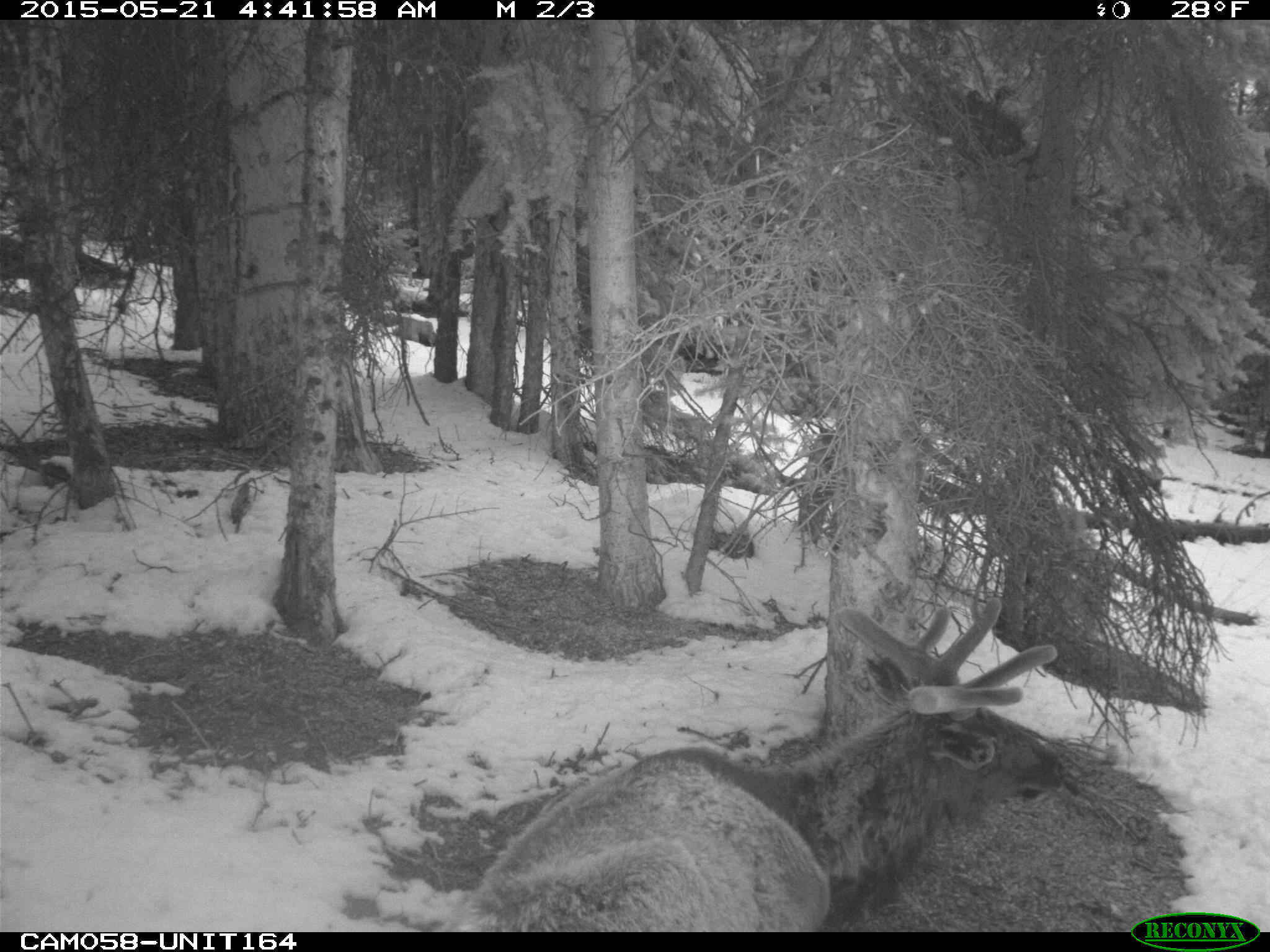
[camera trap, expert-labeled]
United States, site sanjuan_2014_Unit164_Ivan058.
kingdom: Animalia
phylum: Chordata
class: Mammalia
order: Artiodactyla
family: Cervidae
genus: Cervus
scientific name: Cervus elaphus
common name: red deer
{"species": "Cervus elaphus (red deer)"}